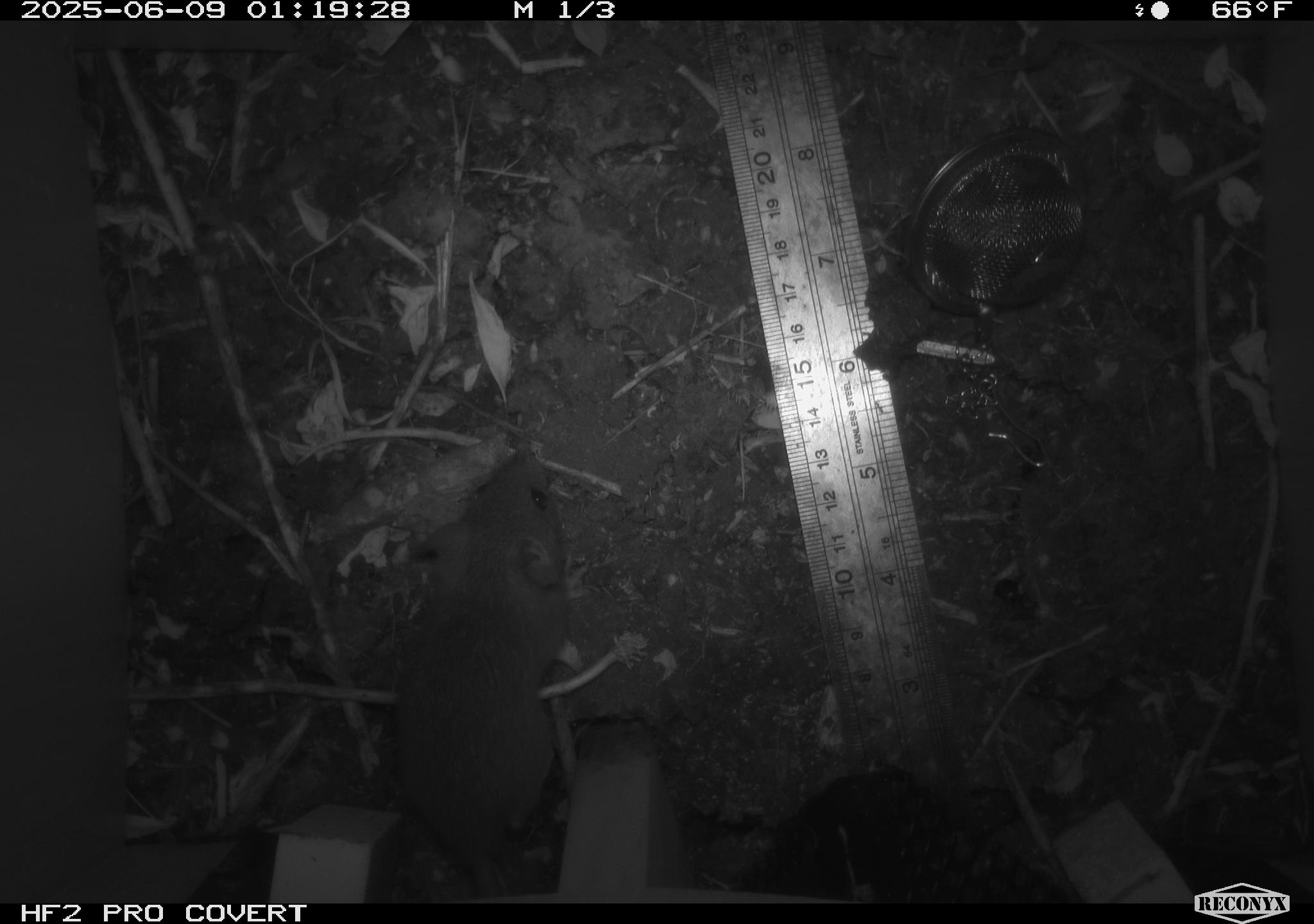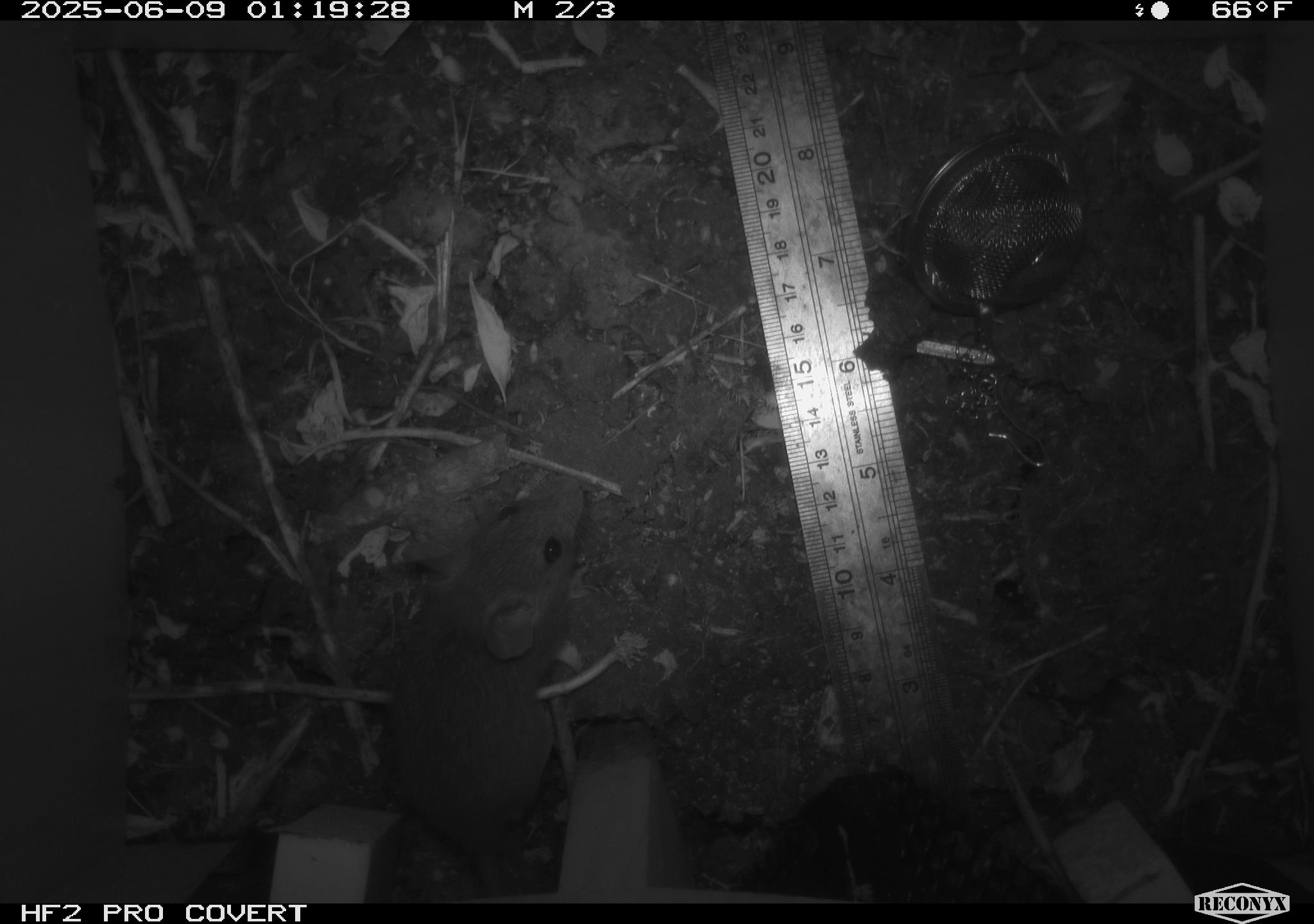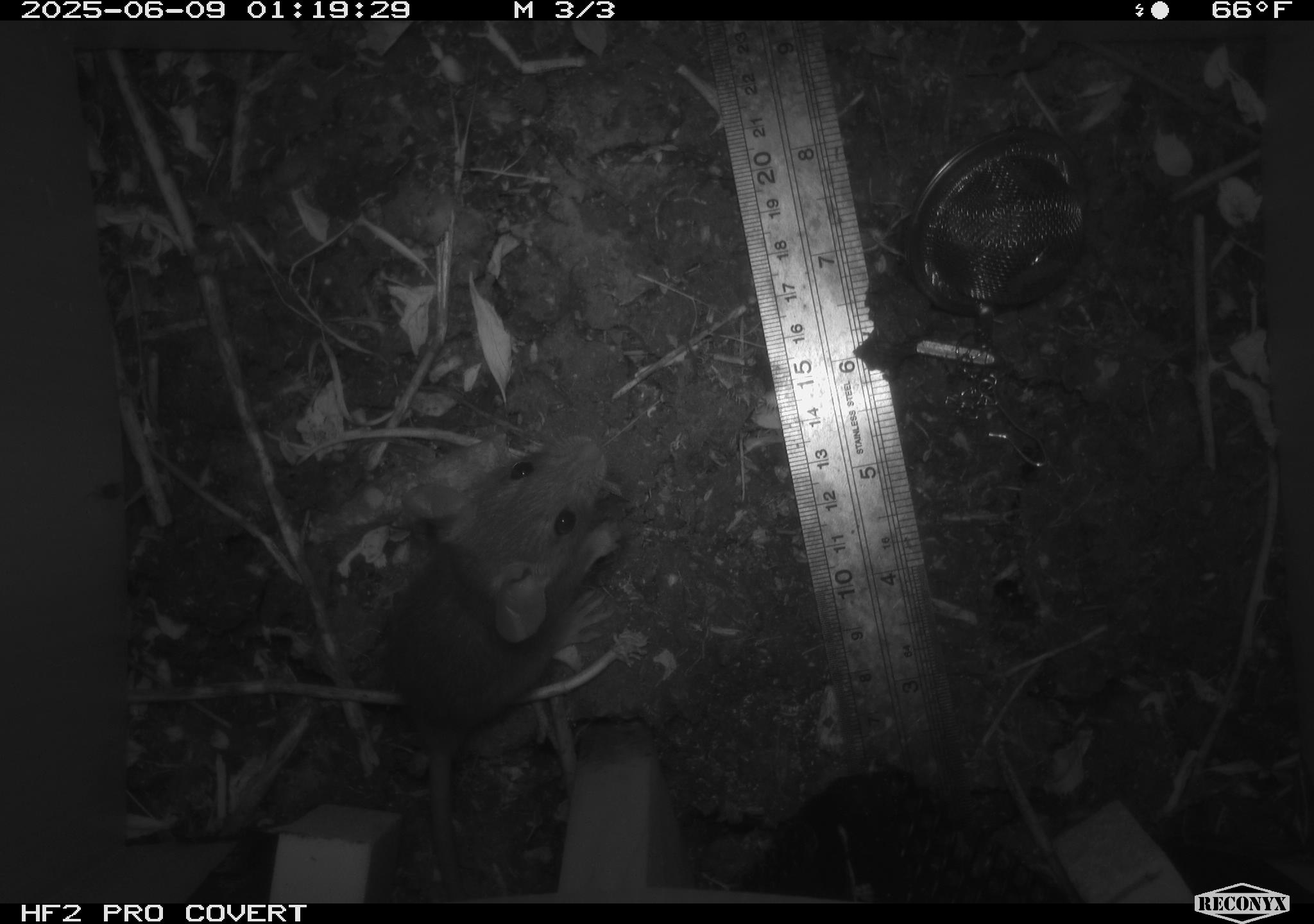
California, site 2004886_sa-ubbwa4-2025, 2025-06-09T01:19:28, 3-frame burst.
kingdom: Animalia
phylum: Chordata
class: Mammalia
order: Rodentia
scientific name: Rodentia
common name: rodent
Rodent (Rodentia).